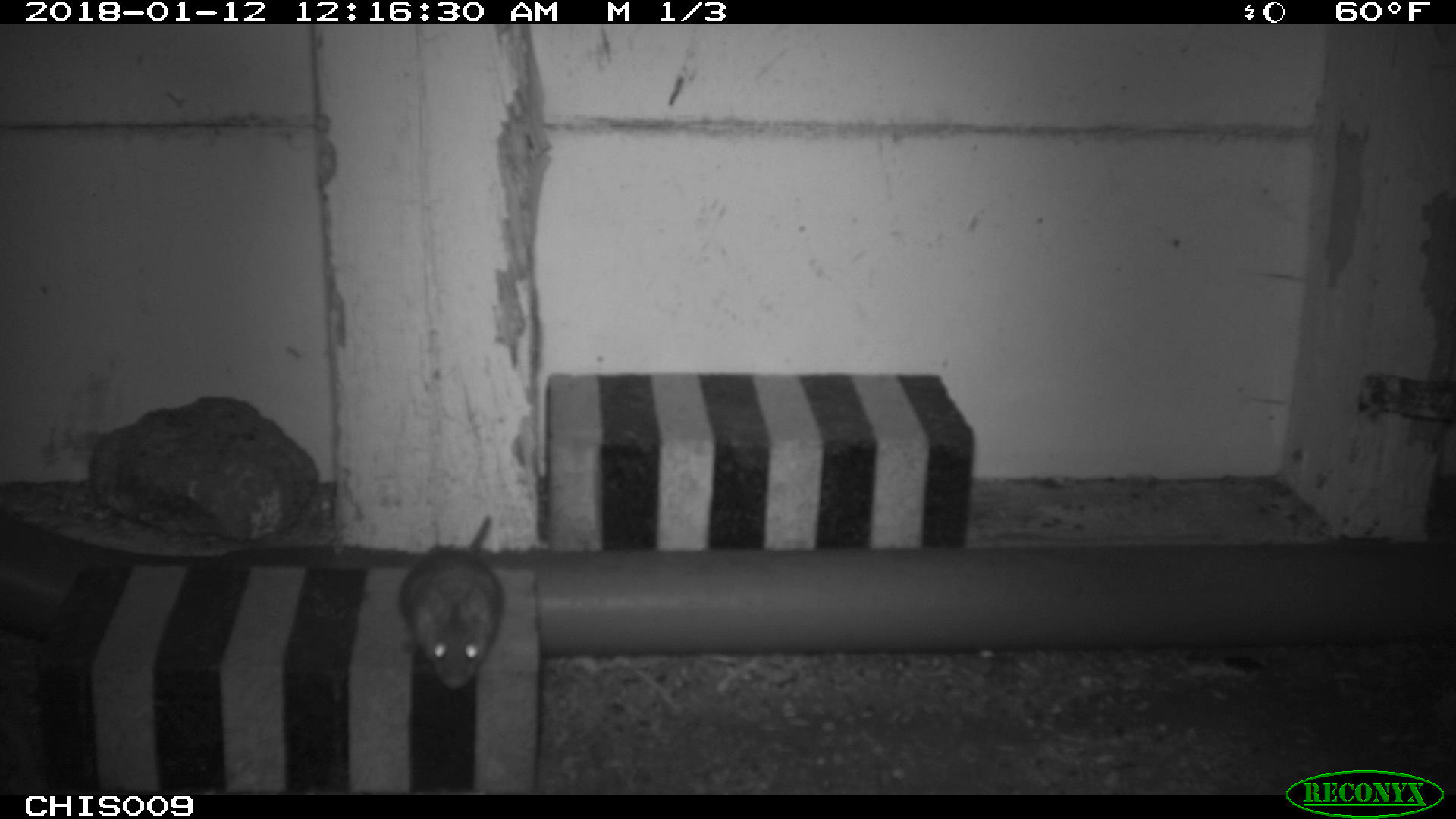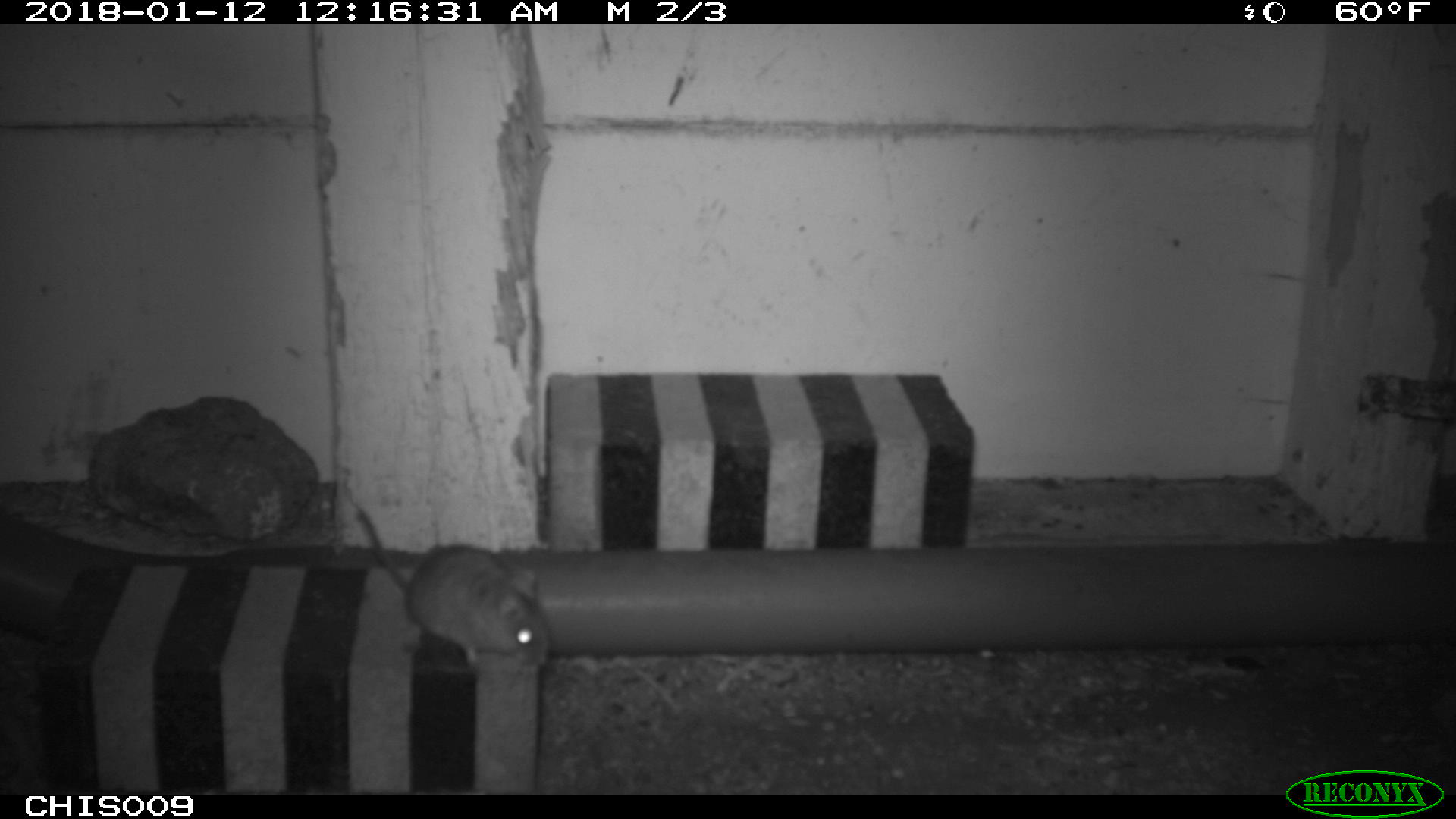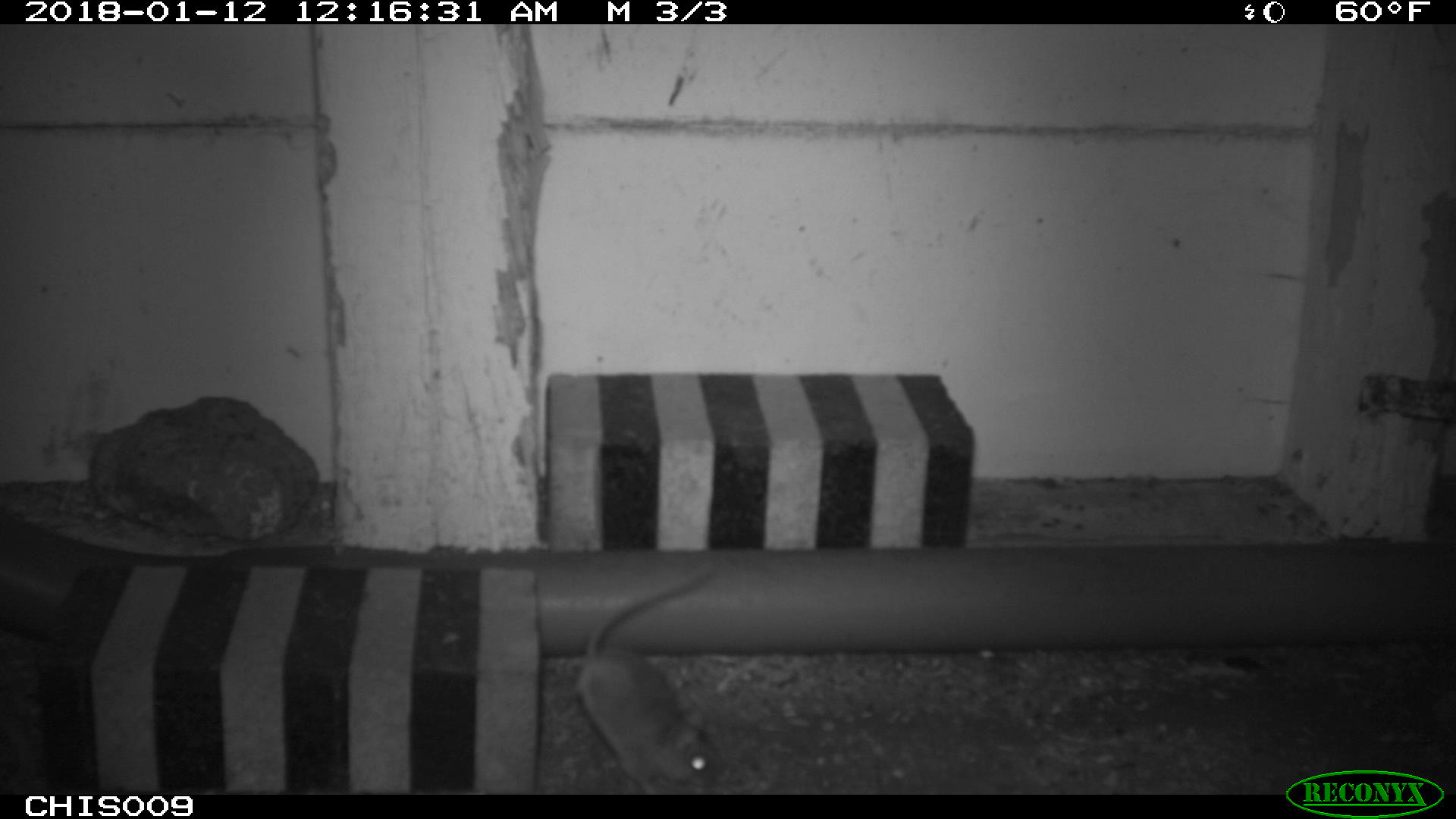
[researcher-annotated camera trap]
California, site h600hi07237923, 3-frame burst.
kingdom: Animalia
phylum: Chordata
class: Mammalia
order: Rodentia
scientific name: Rodentia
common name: rodent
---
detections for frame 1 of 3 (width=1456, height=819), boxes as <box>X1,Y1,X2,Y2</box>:
rodent: <box>396,511,504,691</box>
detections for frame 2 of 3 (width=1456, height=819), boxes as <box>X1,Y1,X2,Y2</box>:
rodent: <box>356,509,548,669</box>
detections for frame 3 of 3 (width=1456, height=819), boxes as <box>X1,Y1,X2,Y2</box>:
rodent: <box>575,563,726,792</box>